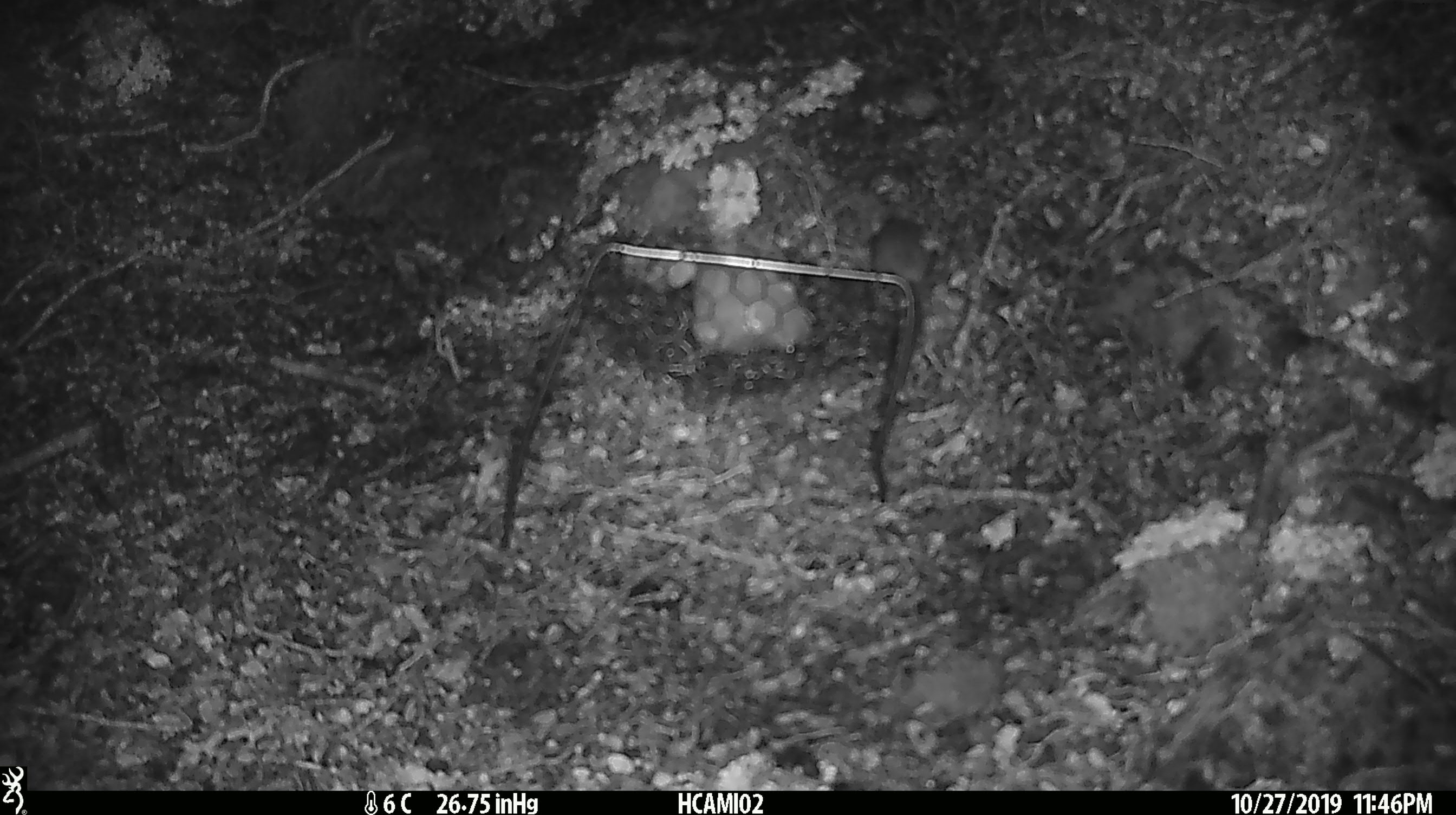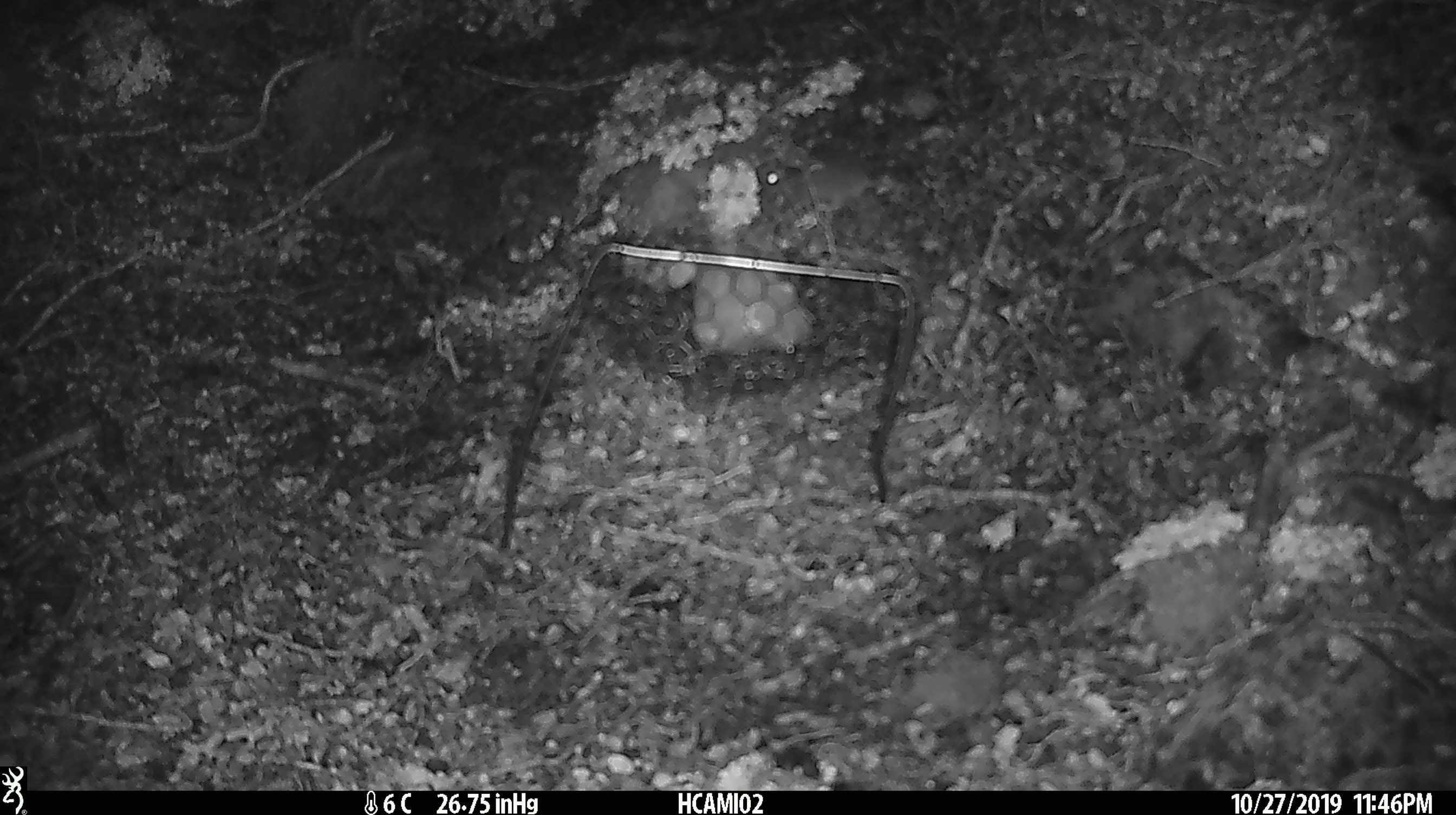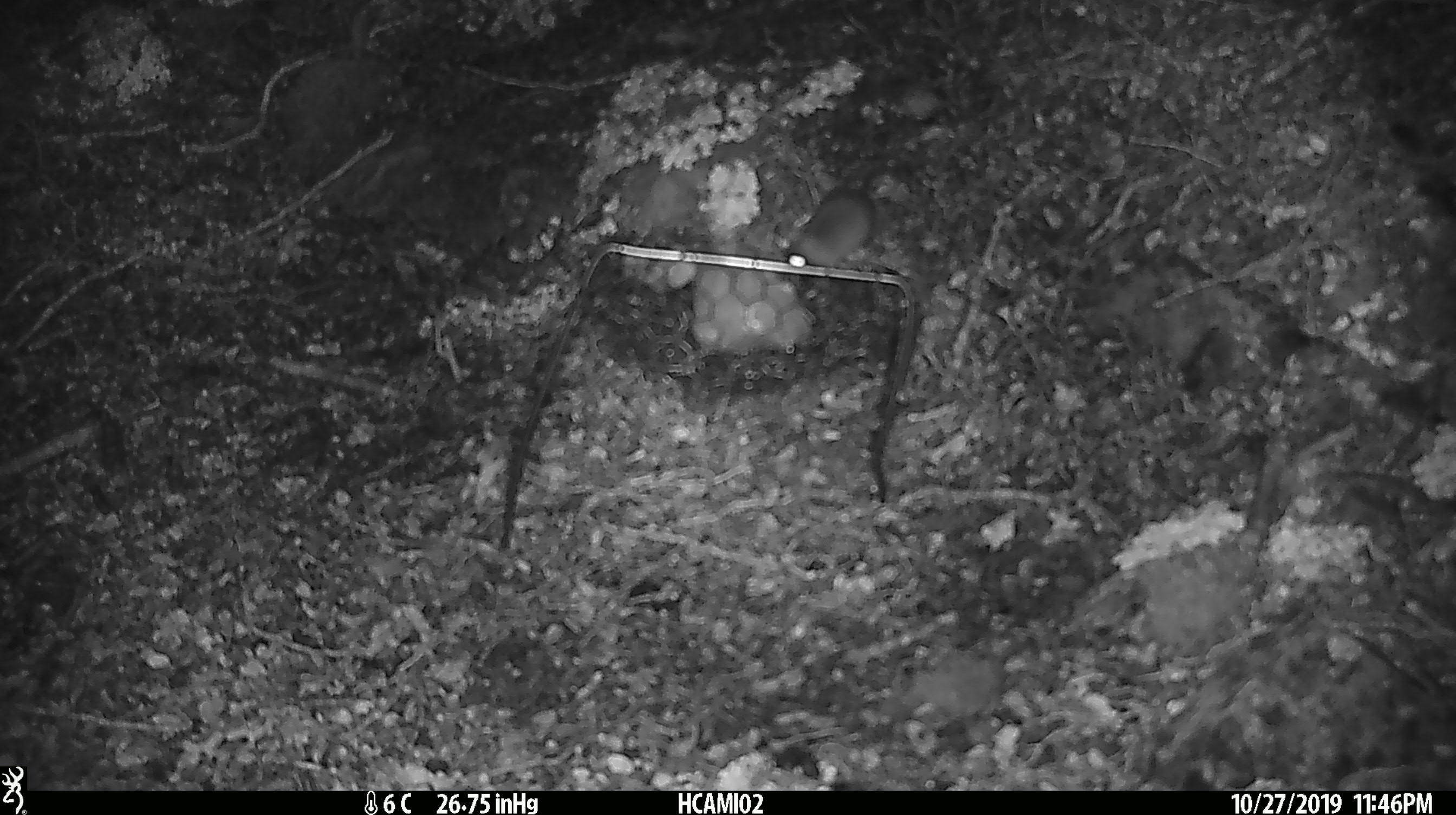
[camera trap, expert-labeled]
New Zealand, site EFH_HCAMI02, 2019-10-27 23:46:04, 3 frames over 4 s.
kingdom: Animalia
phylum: Chordata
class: Mammalia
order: Rodentia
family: Muridae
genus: Mus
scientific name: Mus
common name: mouse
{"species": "mouse (Mus)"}